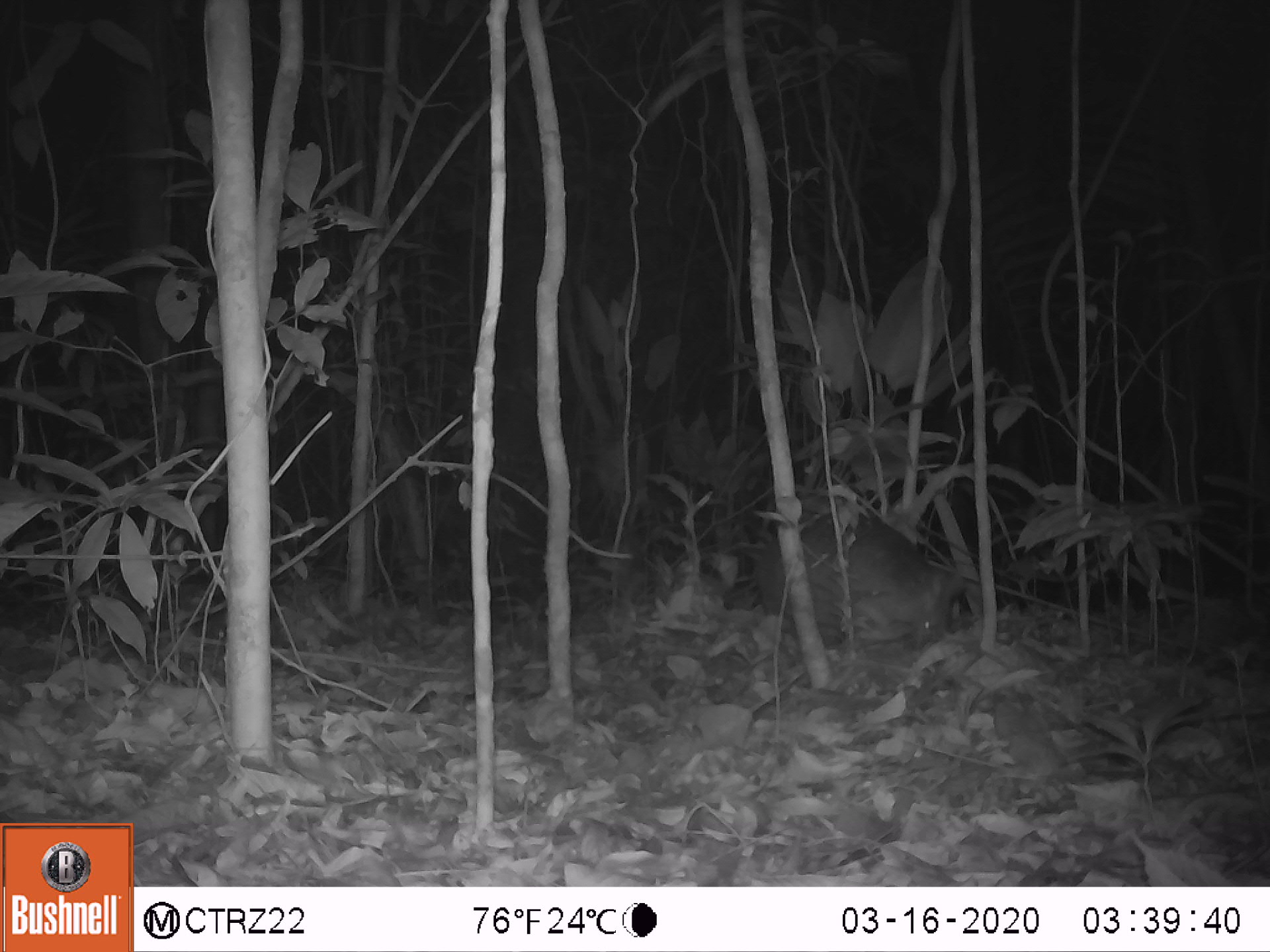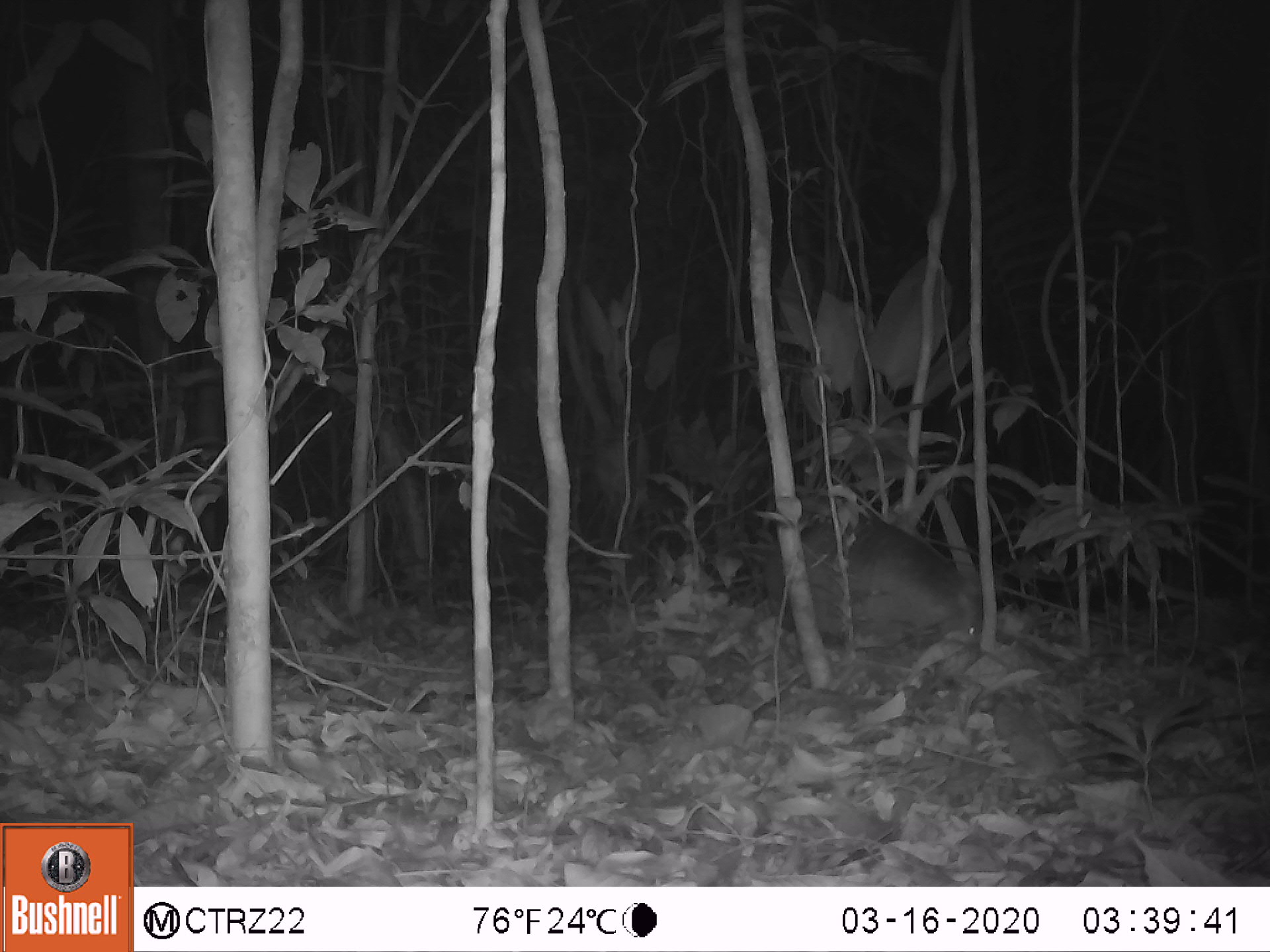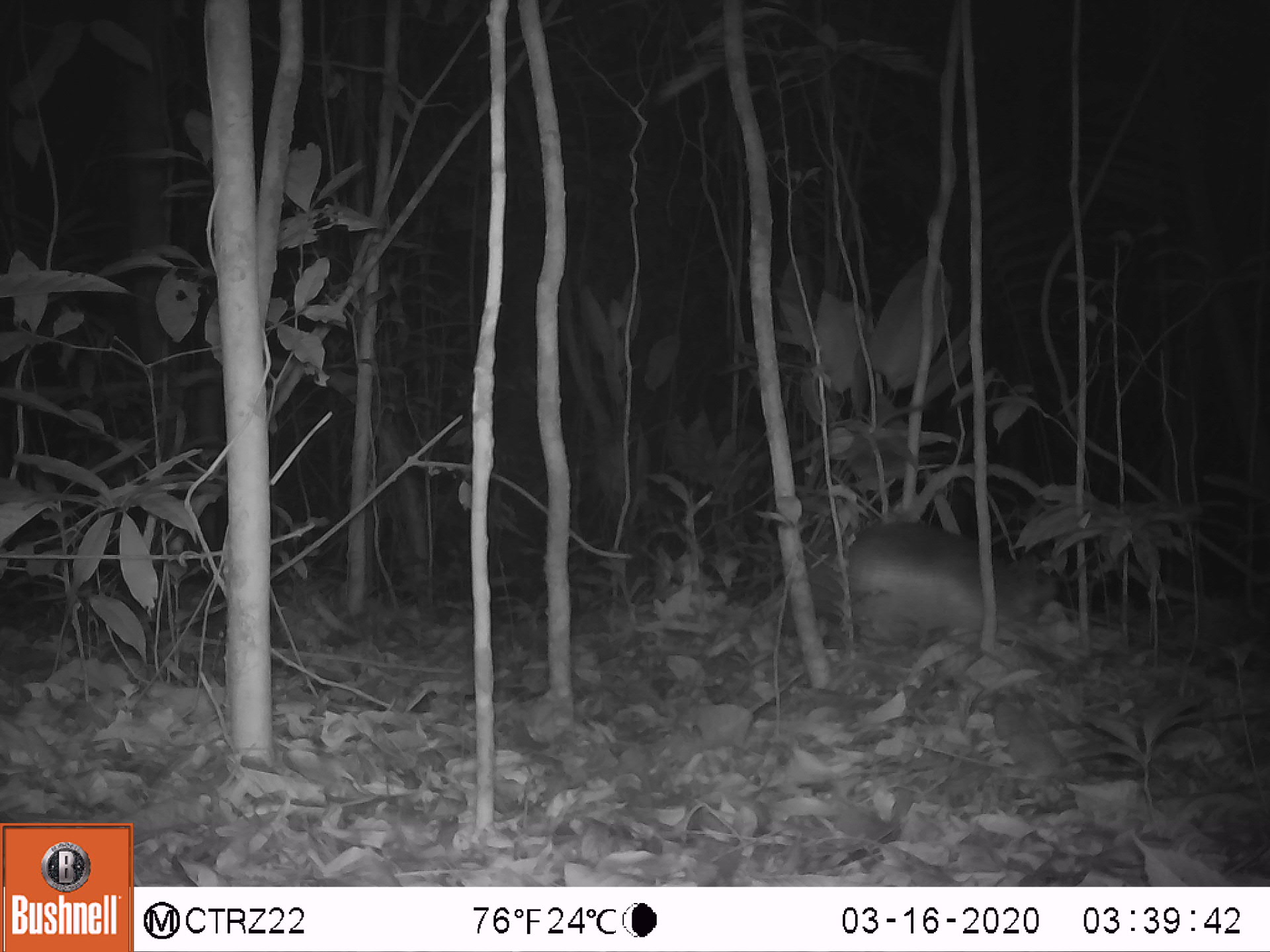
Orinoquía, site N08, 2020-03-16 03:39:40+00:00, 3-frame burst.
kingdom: Animalia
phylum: Chordata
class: Mammalia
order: Cingulata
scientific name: Cingulata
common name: armadillo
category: unknown armadillo